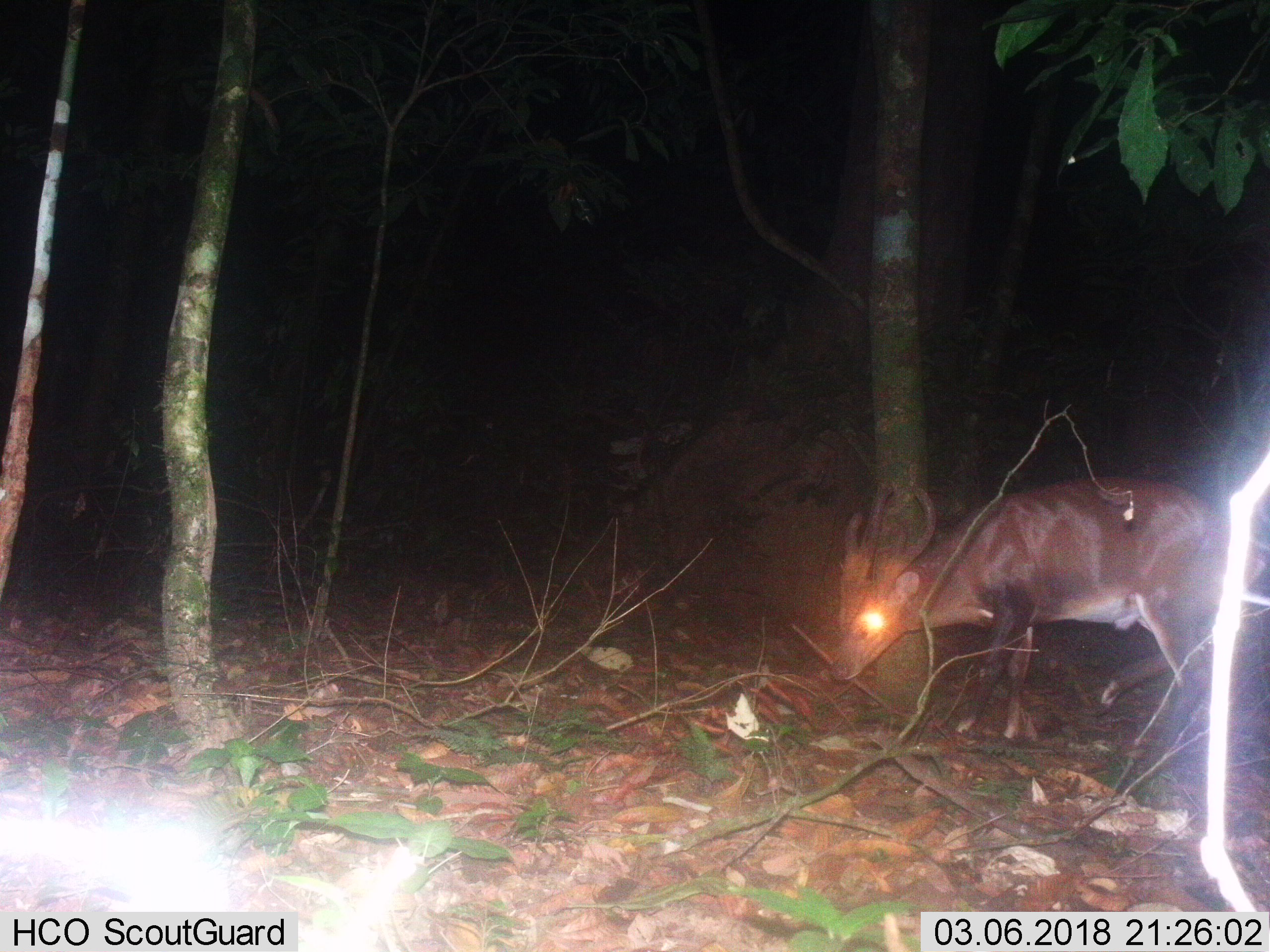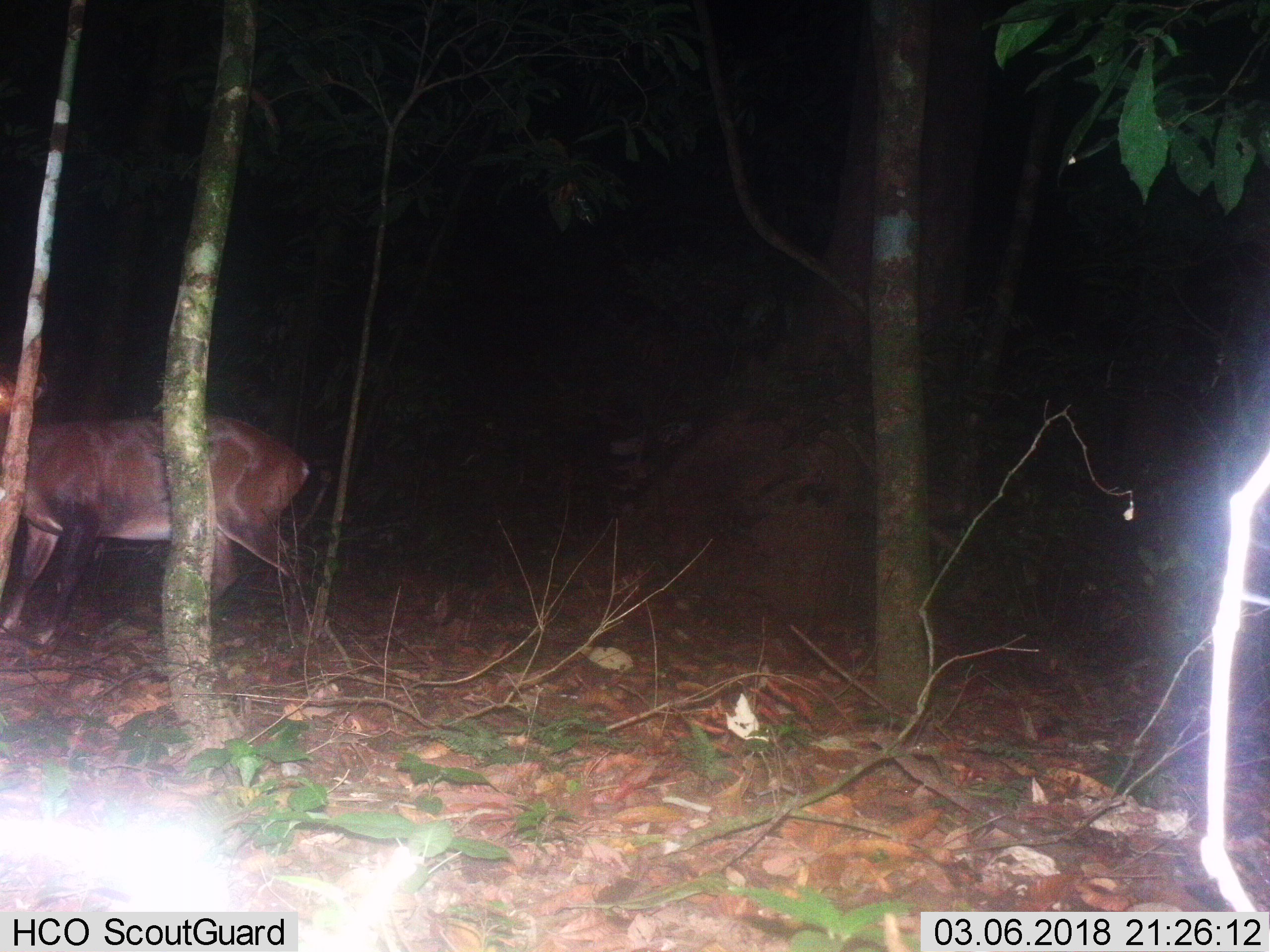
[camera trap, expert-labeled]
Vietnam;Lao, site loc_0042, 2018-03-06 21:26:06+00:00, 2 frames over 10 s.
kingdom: Animalia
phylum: Chordata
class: Mammalia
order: Artiodactyla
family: Cervidae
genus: Muntiacus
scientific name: Muntiacus vuquangensis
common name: large-antlered muntjac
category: large antlered muntjac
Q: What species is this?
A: Large antlered muntjac (large-antlered muntjac) (Muntiacus vuquangensis).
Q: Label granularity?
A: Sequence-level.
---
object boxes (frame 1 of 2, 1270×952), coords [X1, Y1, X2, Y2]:
large antlered muntjac: [829, 476, 1265, 757]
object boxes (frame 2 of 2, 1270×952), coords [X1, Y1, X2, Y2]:
large antlered muntjac: [0, 368, 305, 649]